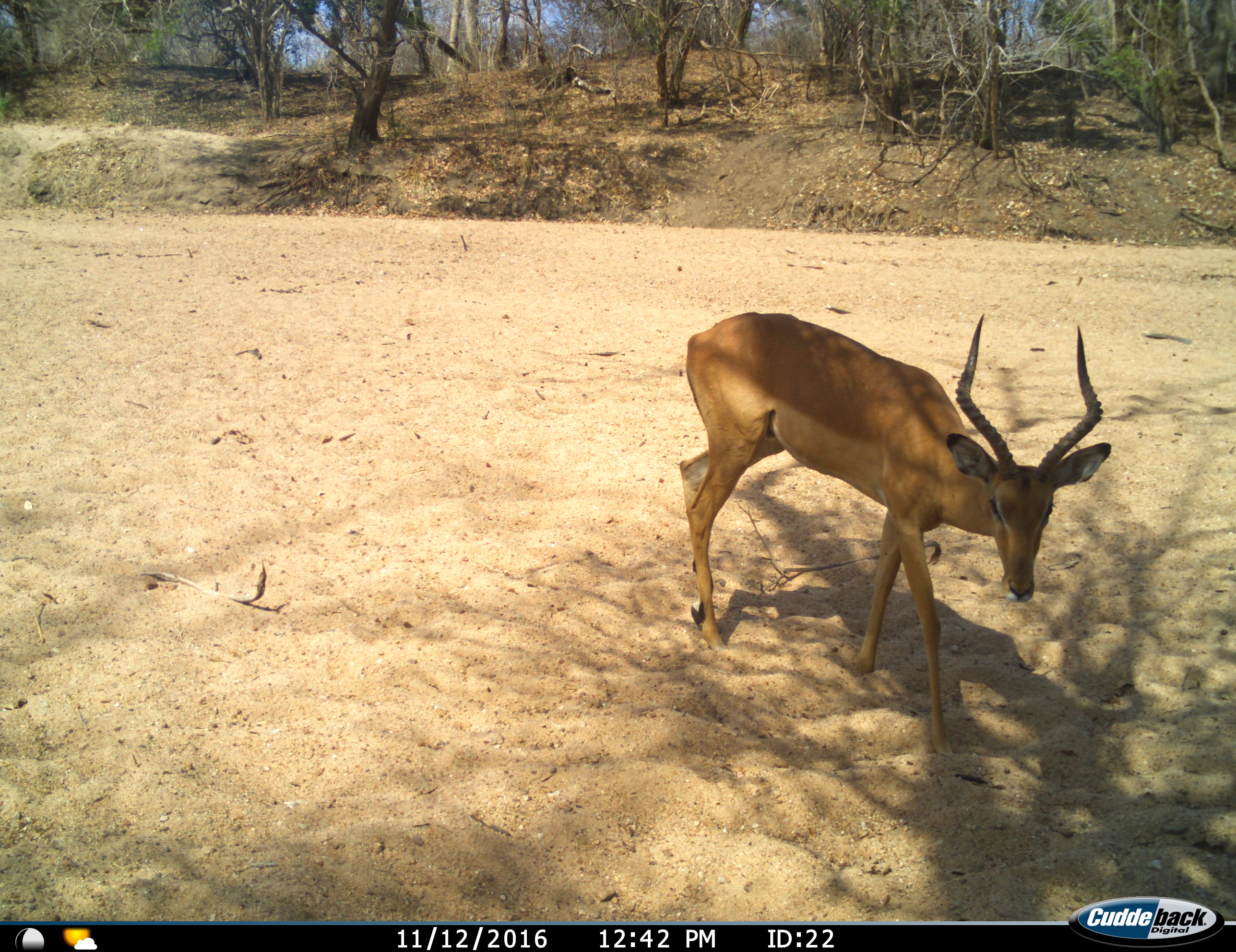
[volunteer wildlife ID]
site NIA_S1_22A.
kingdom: Animalia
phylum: Chordata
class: Mammalia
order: Artiodactyla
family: Bovidae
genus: Aepyceros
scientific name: Aepyceros melampus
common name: impala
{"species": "impala (Aepyceros melampus)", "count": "1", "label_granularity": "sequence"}